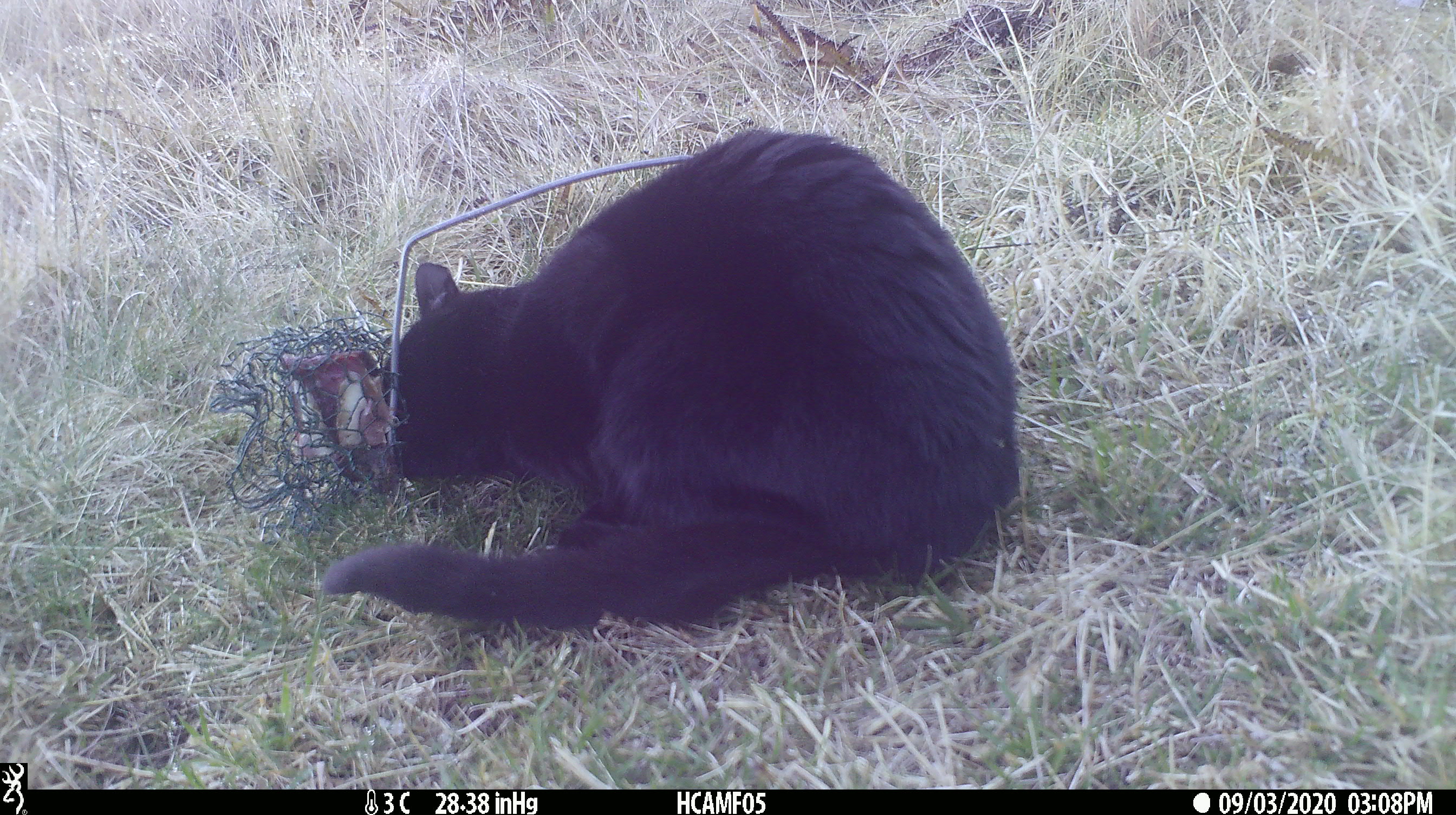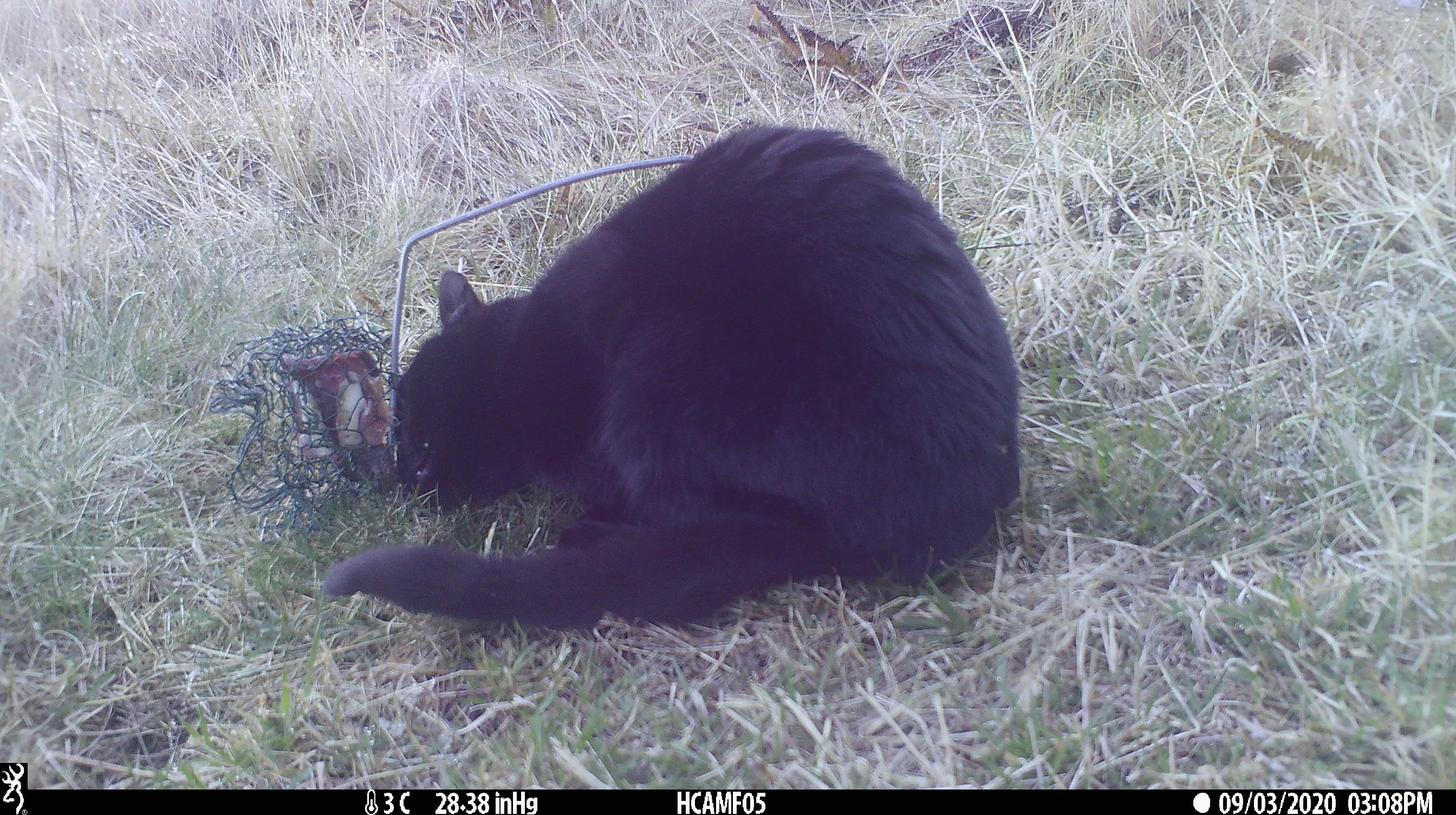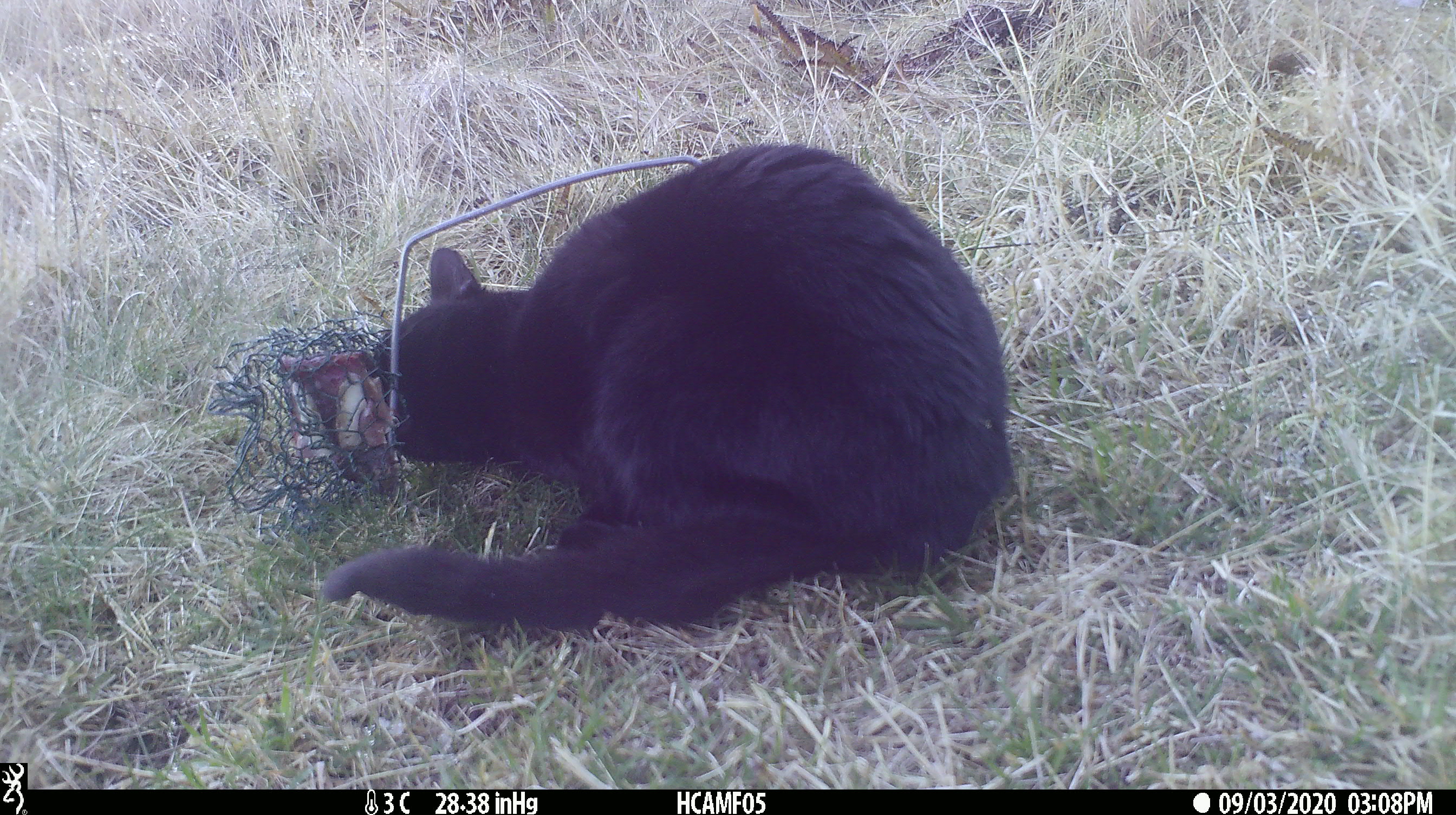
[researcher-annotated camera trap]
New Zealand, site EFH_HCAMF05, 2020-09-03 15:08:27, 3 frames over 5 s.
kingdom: Animalia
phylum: Chordata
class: Mammalia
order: Carnivora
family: Felidae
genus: Felis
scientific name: Felis catus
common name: domestic cat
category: cat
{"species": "cat (domestic cat) (Felis catus)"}